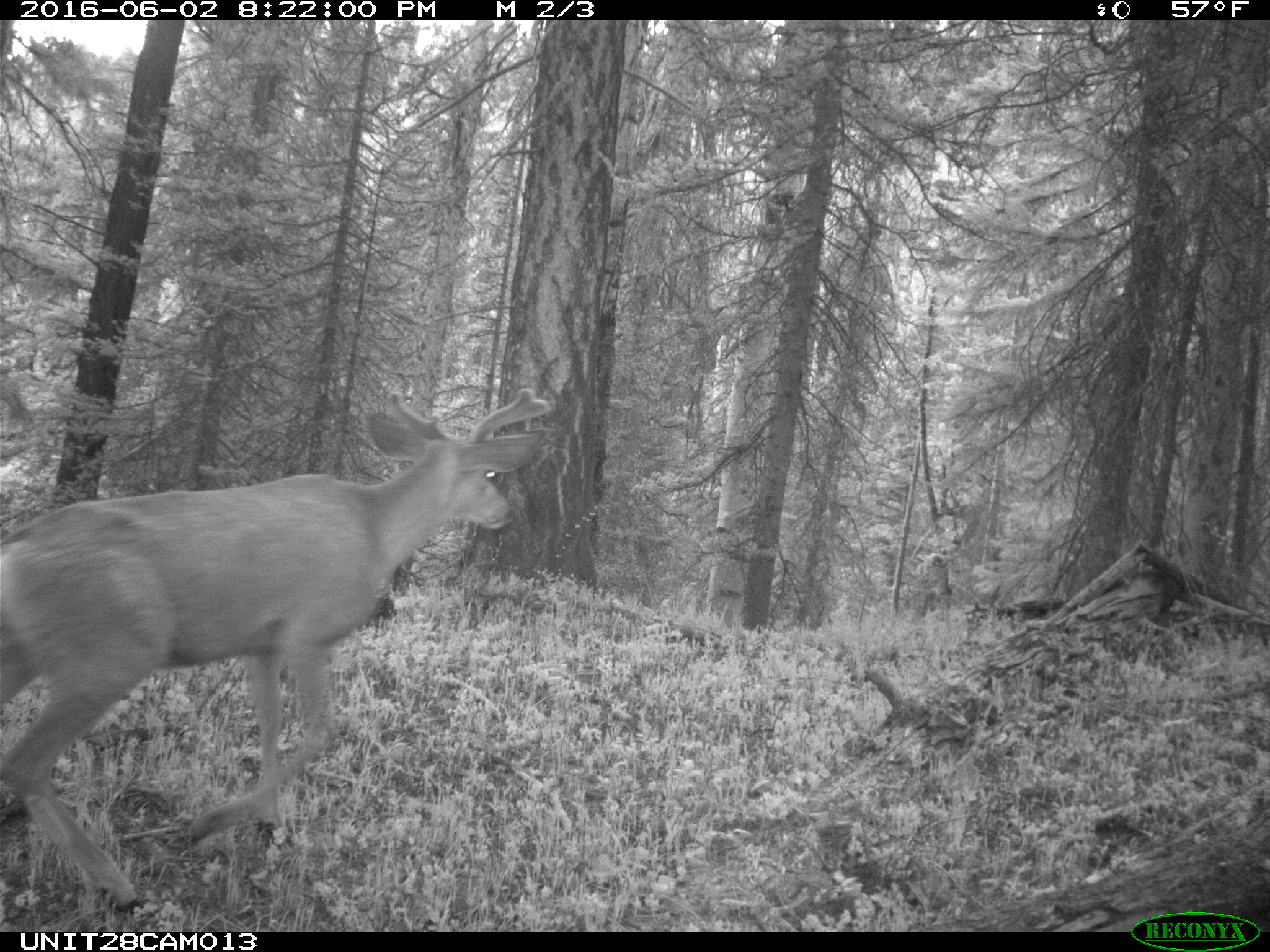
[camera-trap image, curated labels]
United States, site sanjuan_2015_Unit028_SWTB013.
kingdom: Animalia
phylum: Chordata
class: Mammalia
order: Artiodactyla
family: Cervidae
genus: Odocoileus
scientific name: Odocoileus hemionus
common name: mule deer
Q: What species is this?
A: Odocoileus hemionus (mule deer).